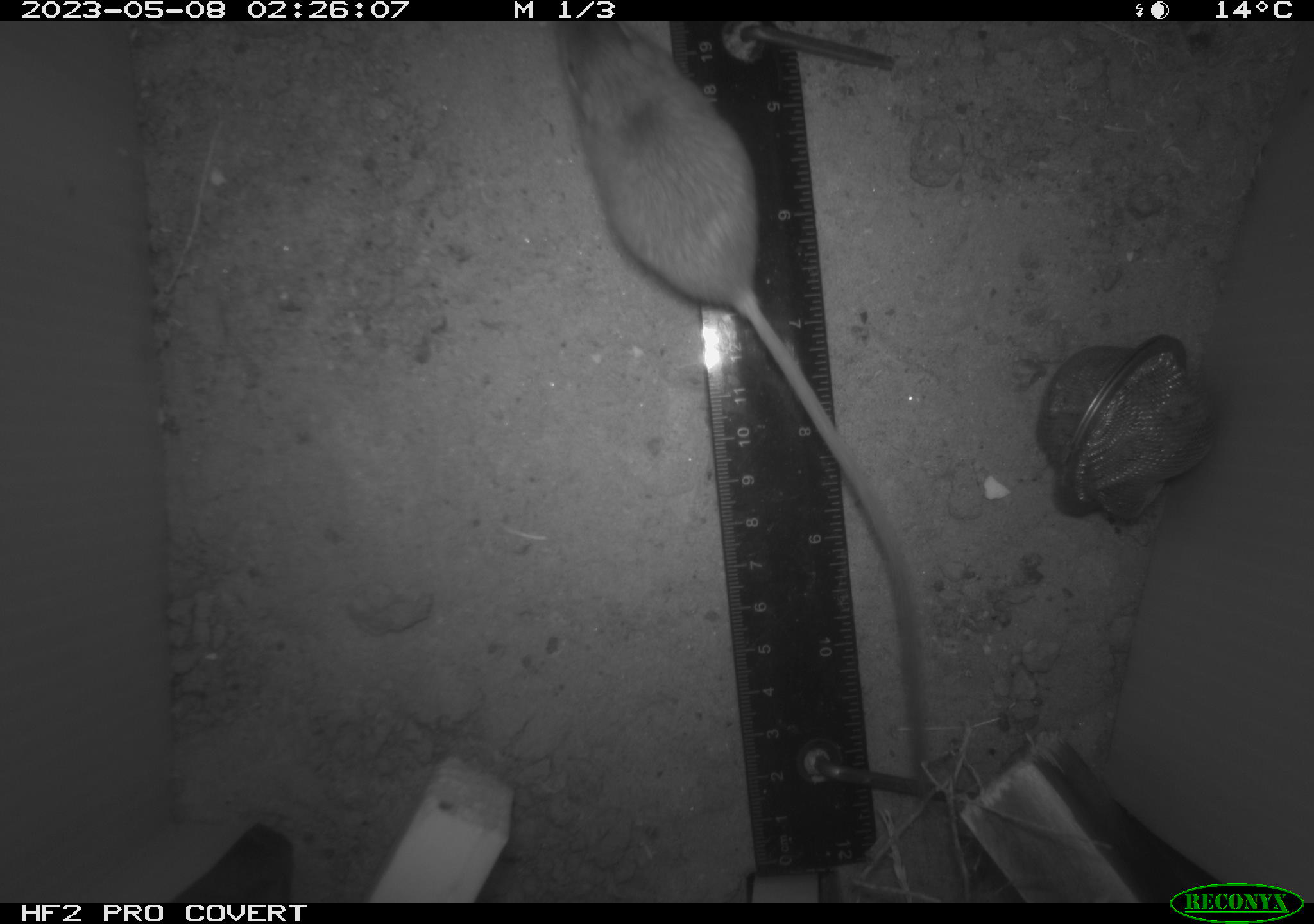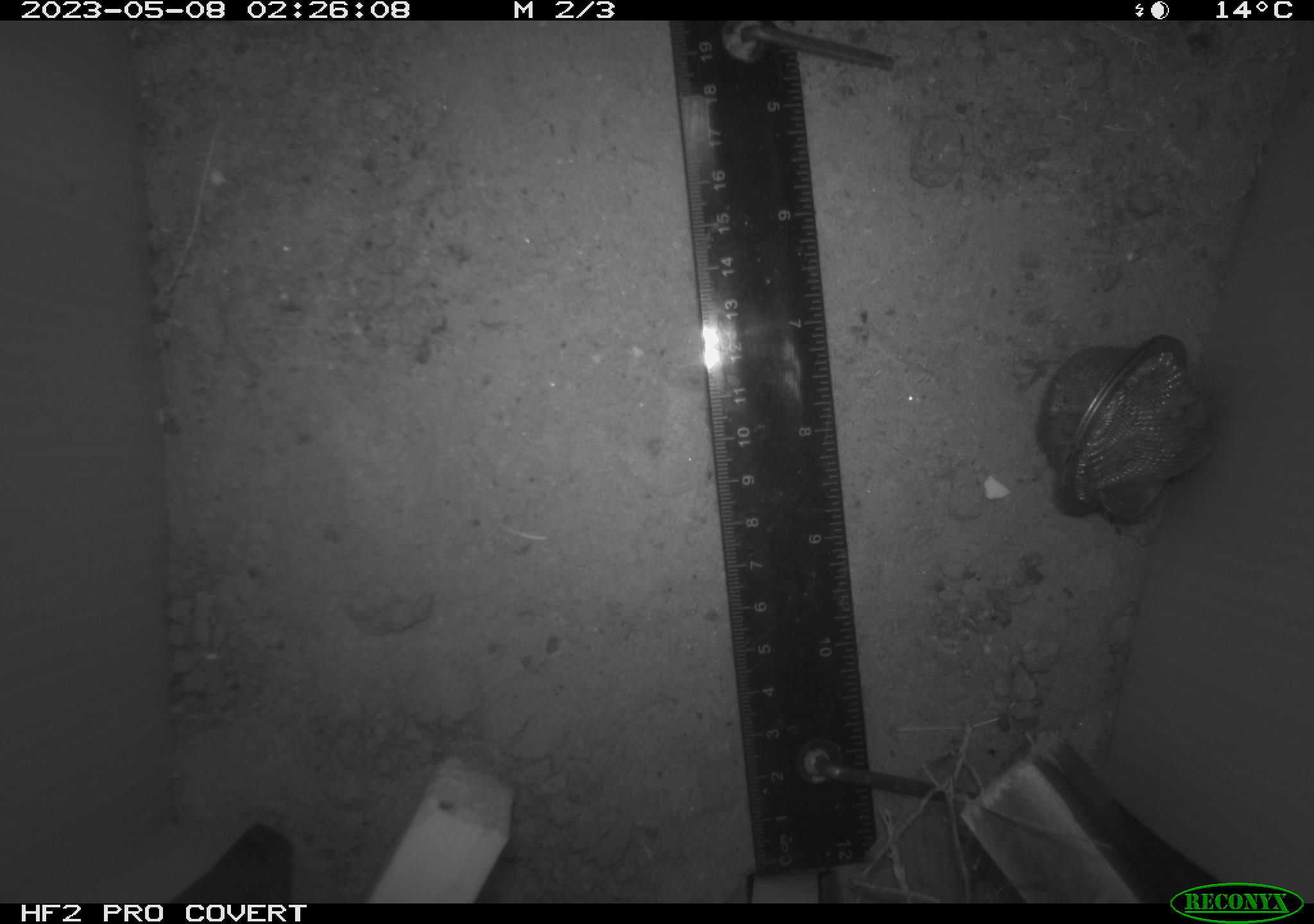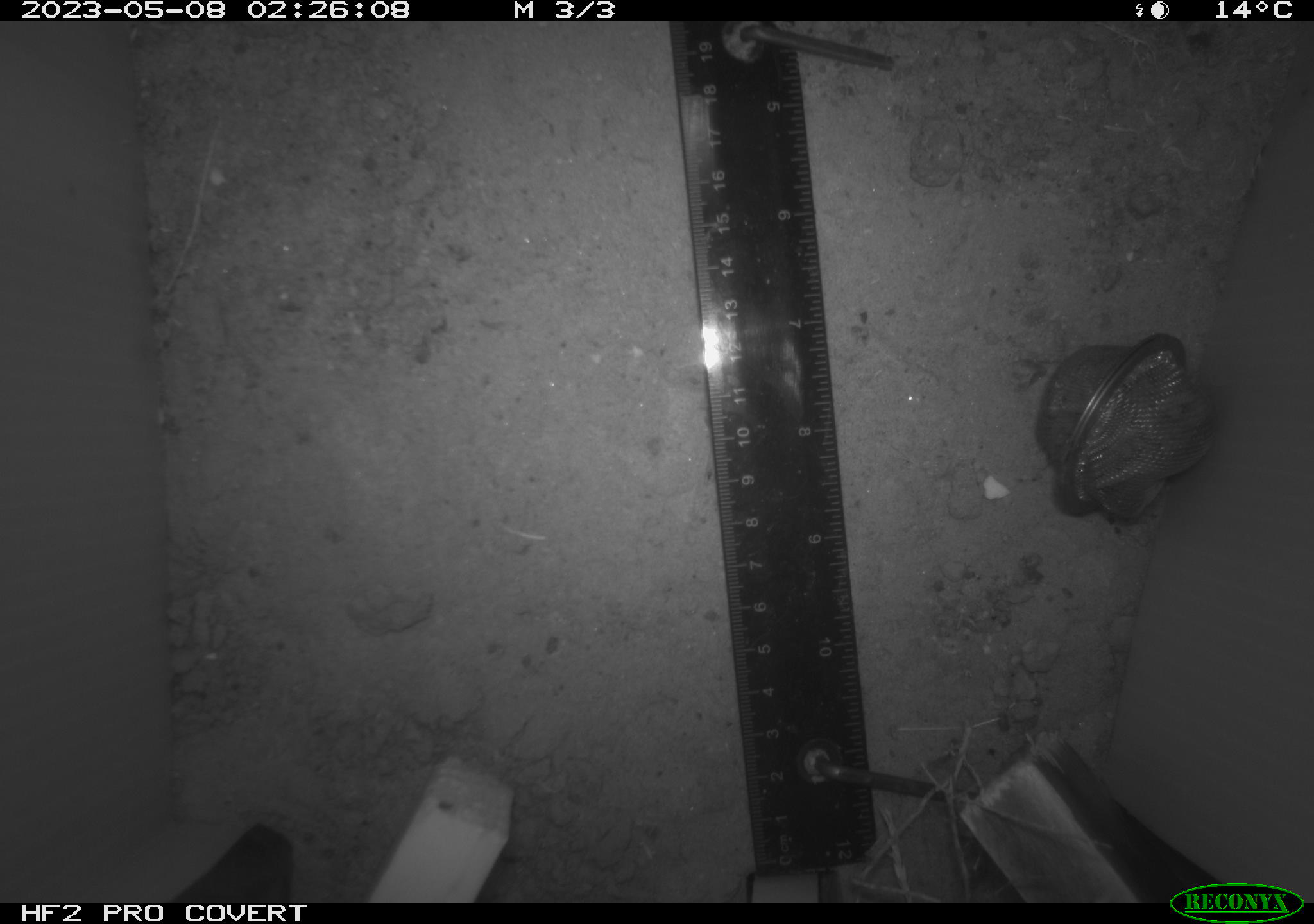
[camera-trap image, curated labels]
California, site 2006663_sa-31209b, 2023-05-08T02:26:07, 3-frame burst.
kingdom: Animalia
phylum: Chordata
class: Mammalia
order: Rodentia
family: Heteromyidae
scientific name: Heteromyidae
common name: kangaroo rats and pocket mice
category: heteromyidae family